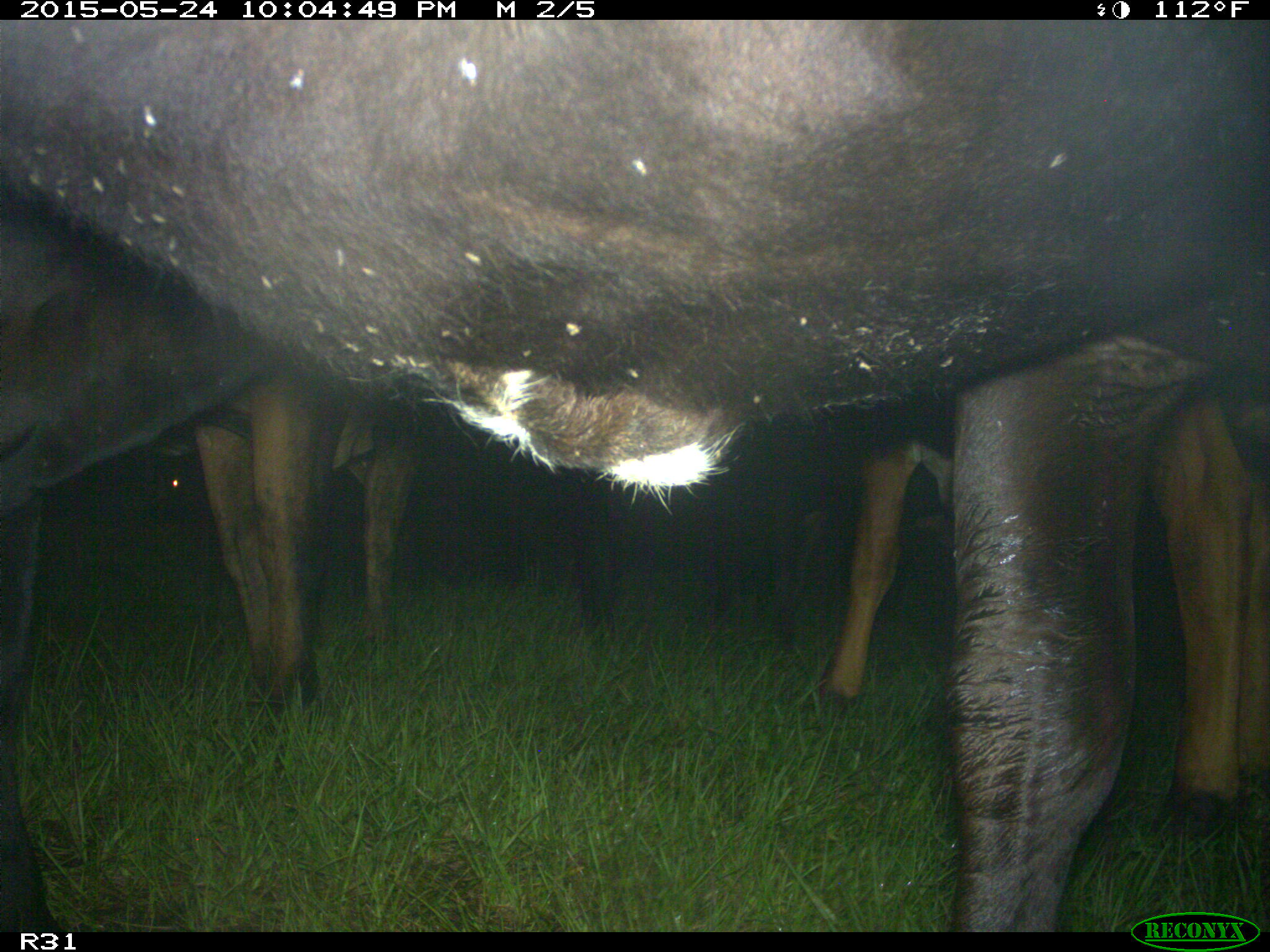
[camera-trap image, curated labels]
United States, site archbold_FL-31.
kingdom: Animalia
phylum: Chordata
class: Mammalia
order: Artiodactyla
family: Bovidae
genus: Bos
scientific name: Bos taurus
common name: domestic cow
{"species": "Bos taurus (domestic cow)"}